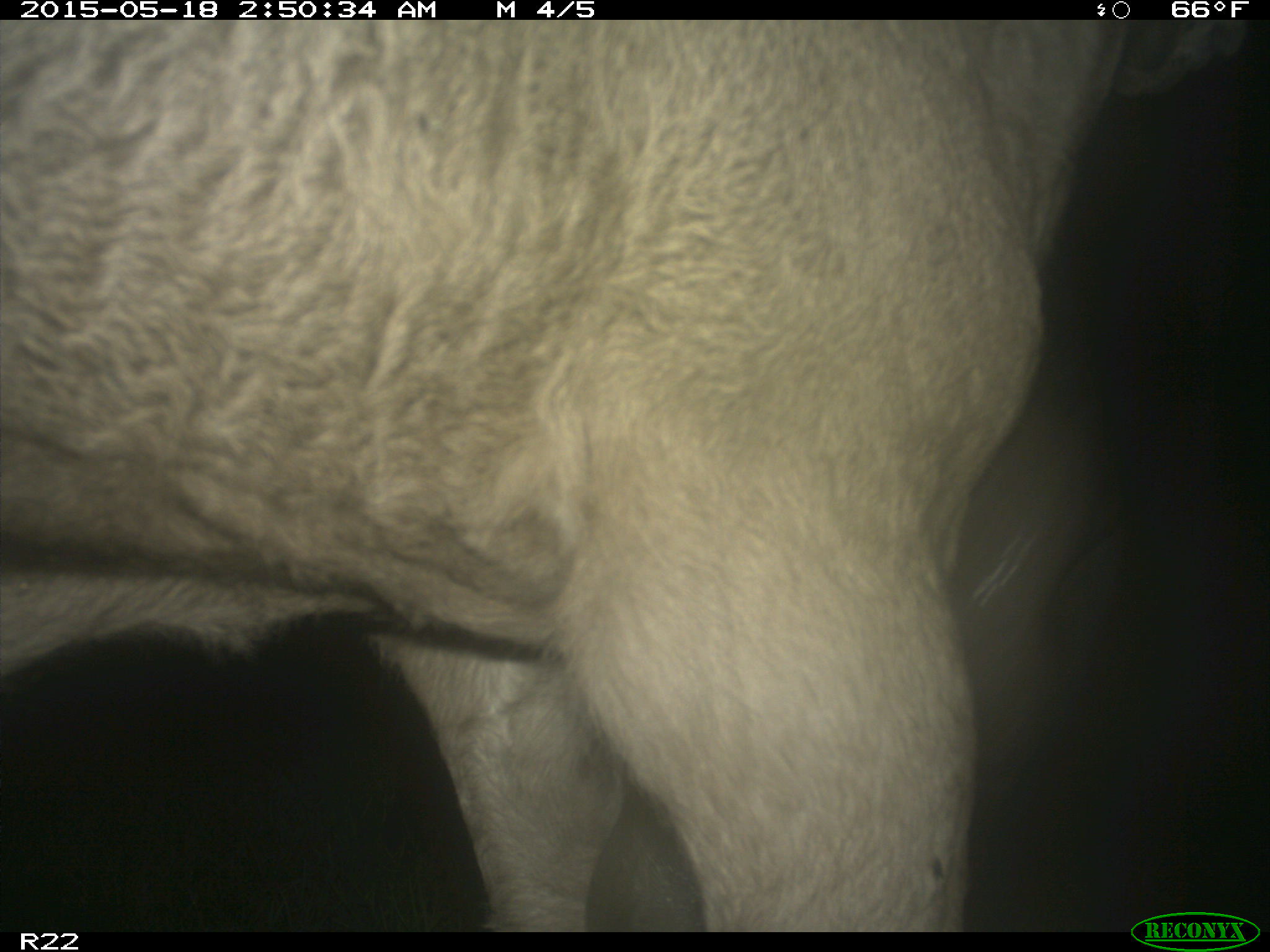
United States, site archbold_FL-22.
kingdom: Animalia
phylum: Chordata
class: Mammalia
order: Artiodactyla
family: Bovidae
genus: Bos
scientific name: Bos taurus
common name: domestic cow